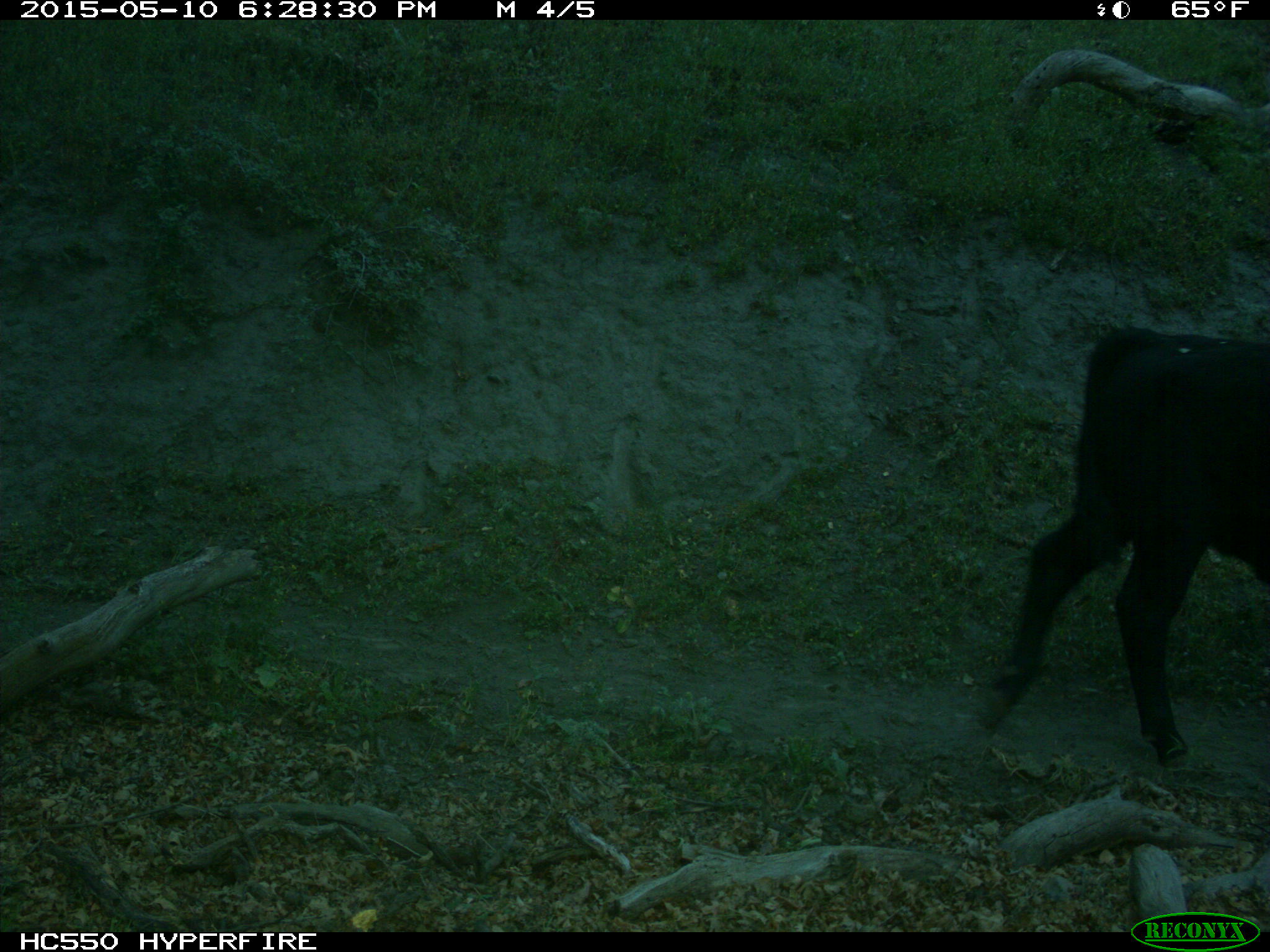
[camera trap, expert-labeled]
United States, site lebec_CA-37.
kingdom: Animalia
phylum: Chordata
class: Mammalia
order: Artiodactyla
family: Bovidae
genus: Bos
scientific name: Bos taurus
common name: domestic cow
Bos taurus (domestic cow).